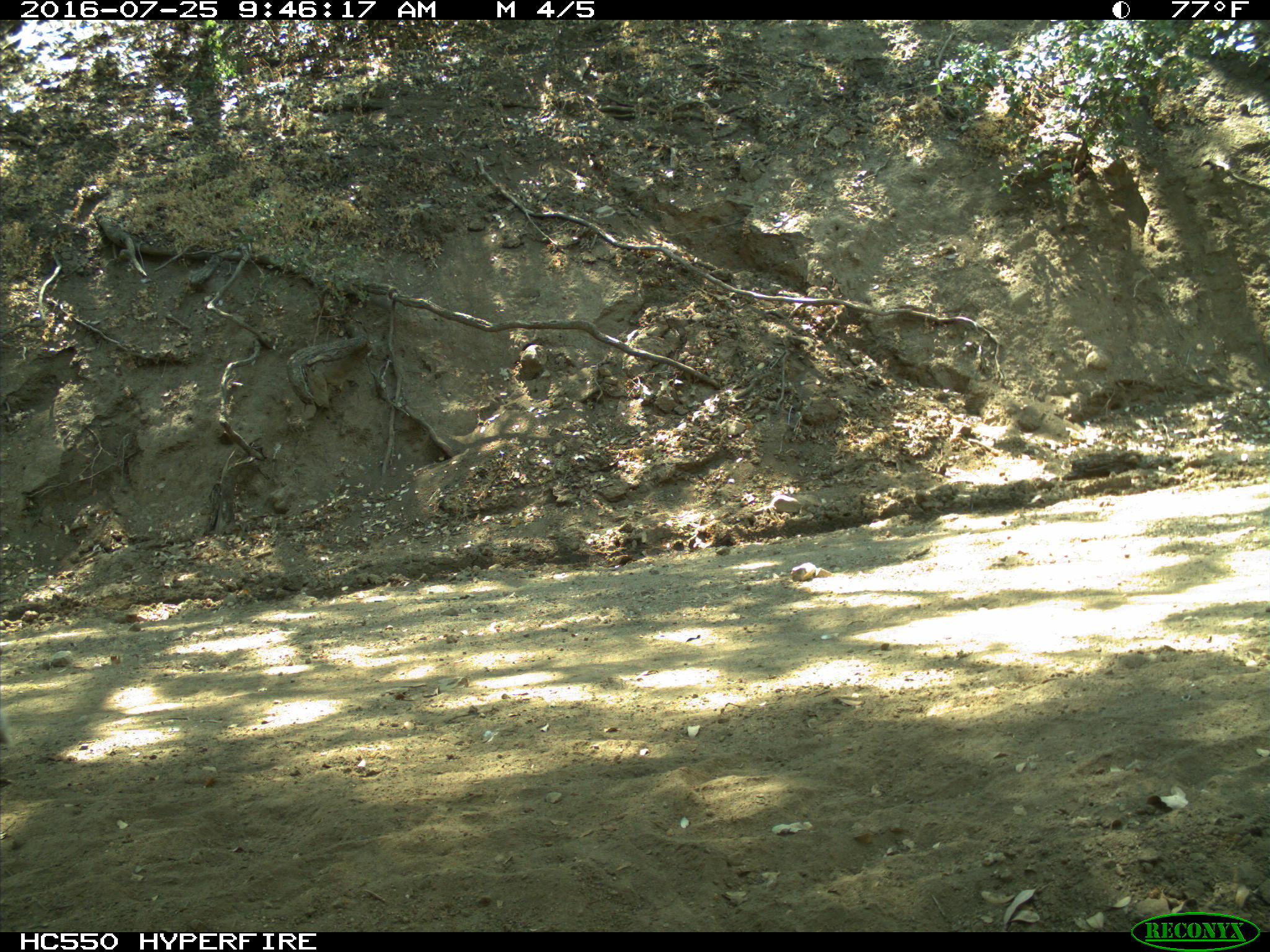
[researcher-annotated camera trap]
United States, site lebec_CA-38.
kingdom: Animalia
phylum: Chordata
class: Mammalia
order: Rodentia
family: Sciuridae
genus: Sciurus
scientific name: Sciurus carolinensis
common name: eastern gray squirrel